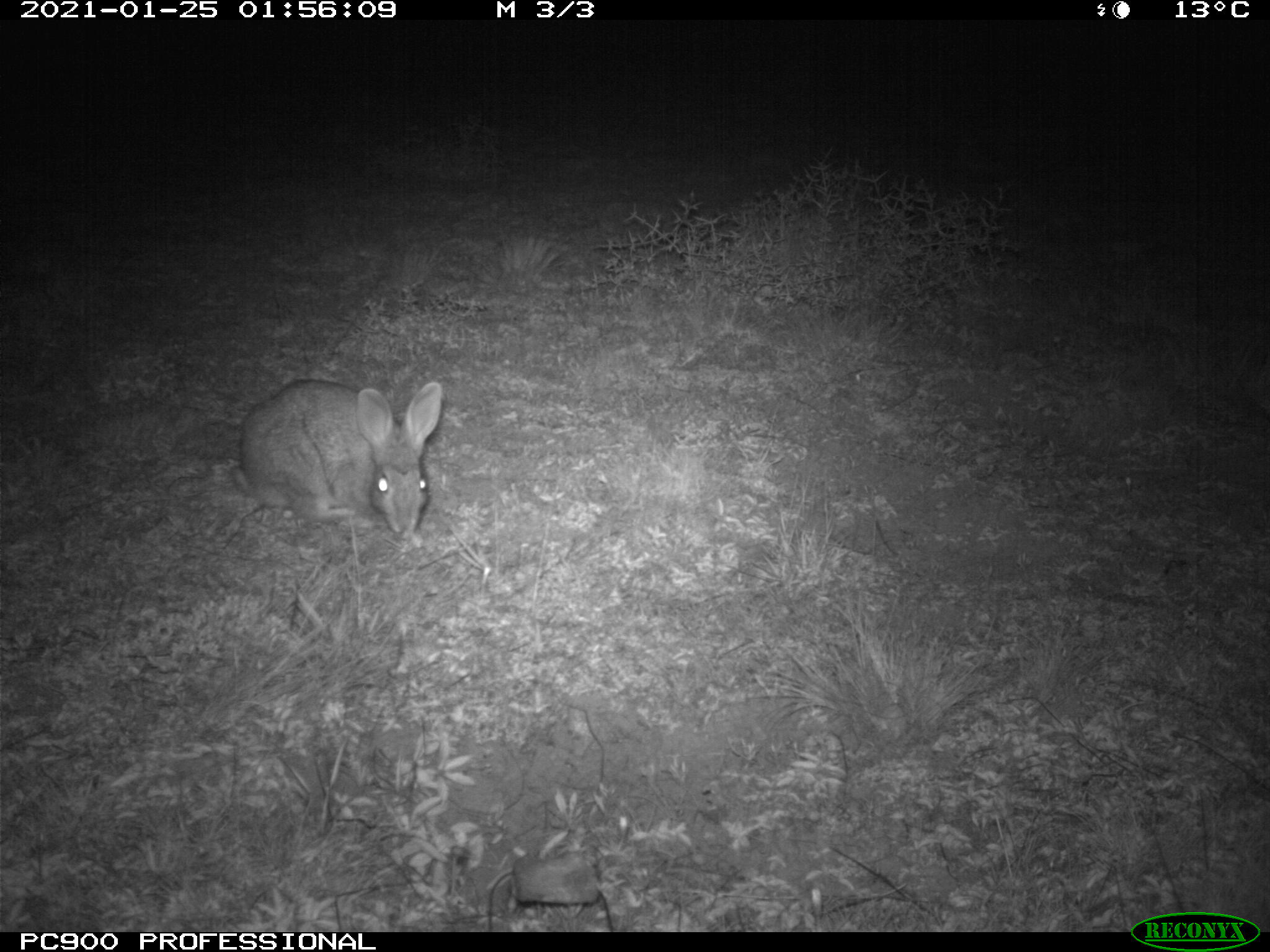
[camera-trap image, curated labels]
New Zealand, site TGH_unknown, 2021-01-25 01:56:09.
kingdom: Animalia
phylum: Chordata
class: Mammalia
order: Lagomorpha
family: Leporidae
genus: Oryctolagus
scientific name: Oryctolagus cuniculus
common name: european rabbit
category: rabbit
Rabbit (european rabbit) (Oryctolagus cuniculus).